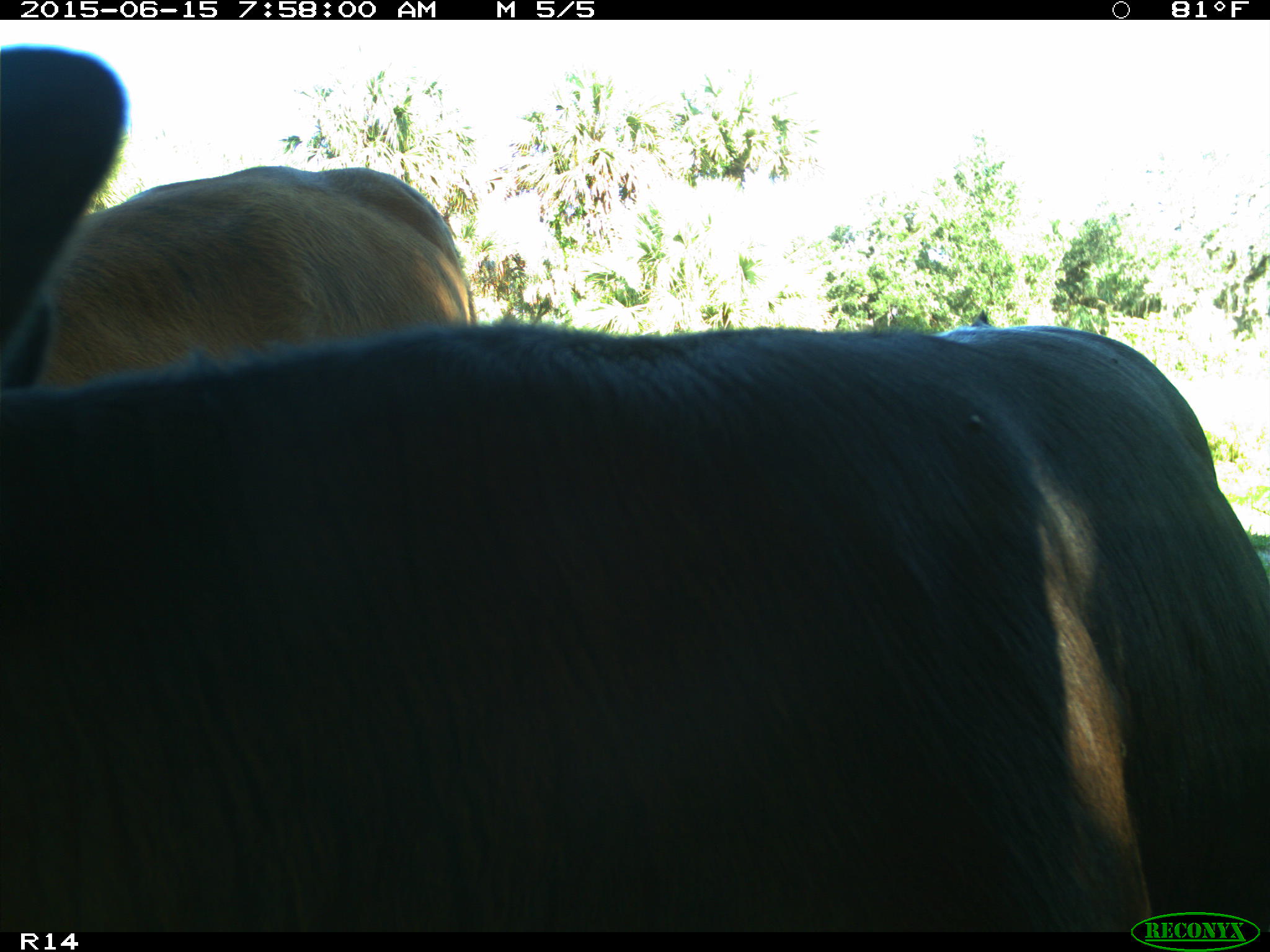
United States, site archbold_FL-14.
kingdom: Animalia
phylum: Chordata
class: Mammalia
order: Artiodactyla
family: Bovidae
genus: Bos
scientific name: Bos taurus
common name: domestic cow